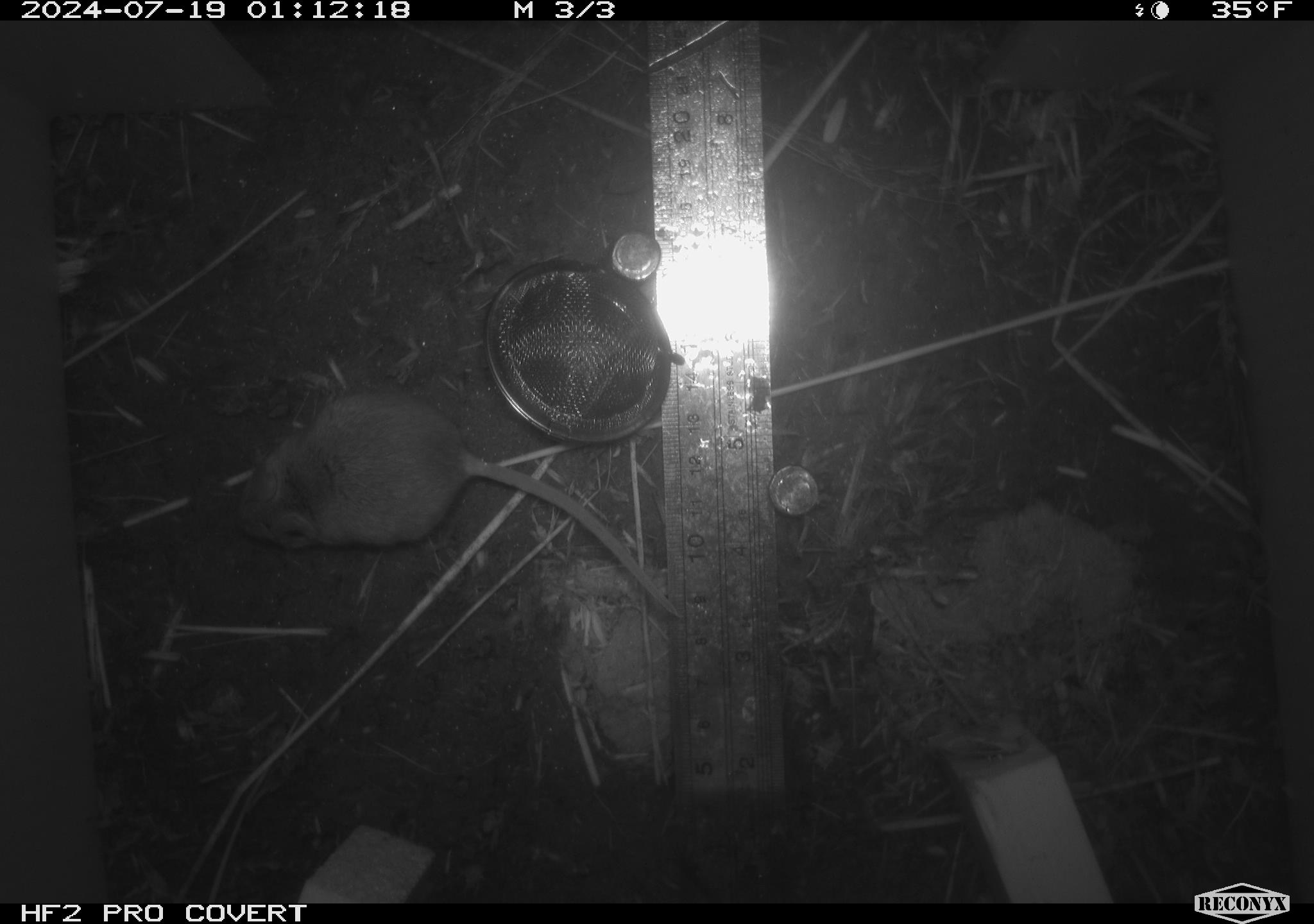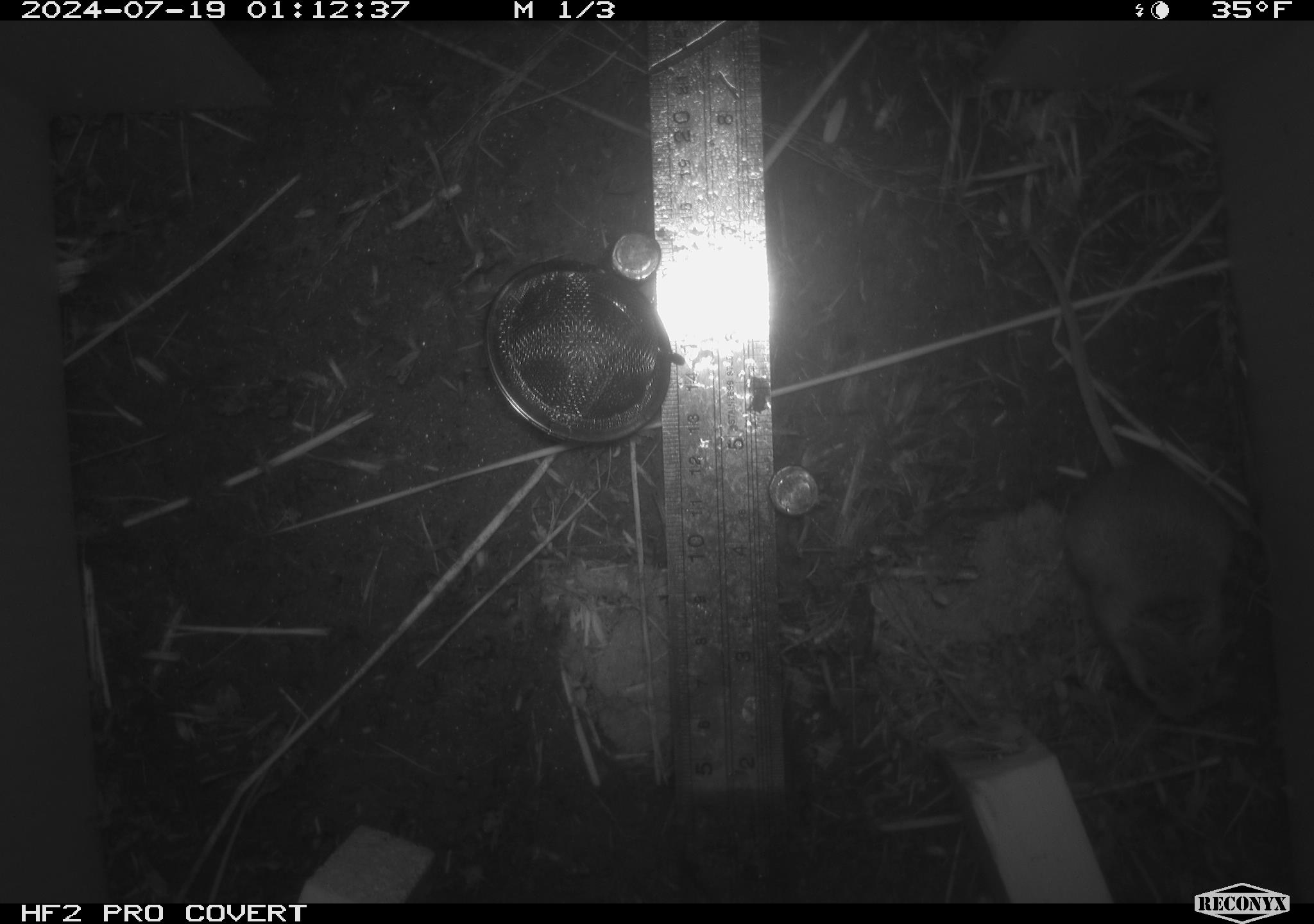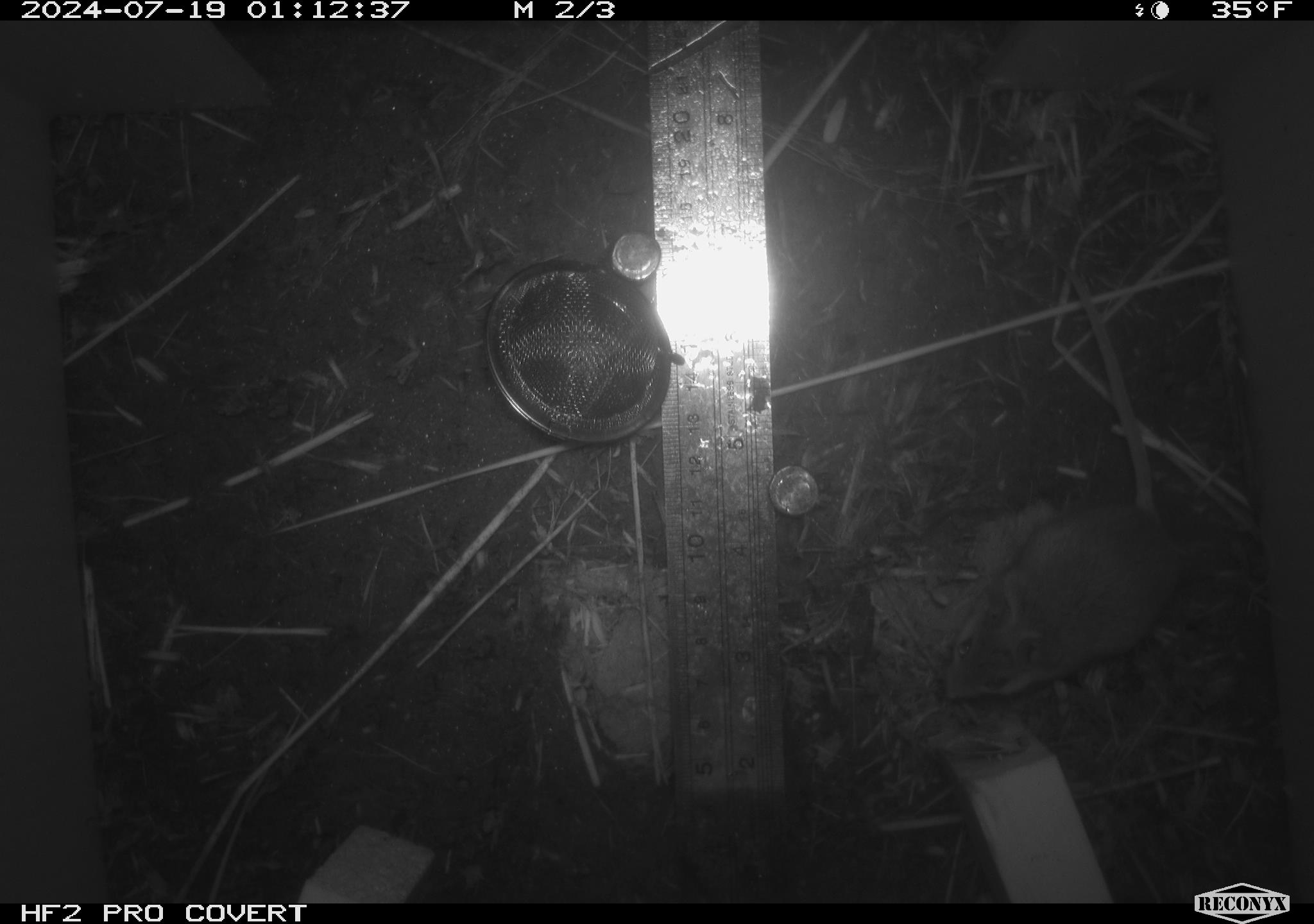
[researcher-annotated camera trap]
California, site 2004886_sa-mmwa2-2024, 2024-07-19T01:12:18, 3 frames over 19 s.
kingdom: Animalia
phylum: Chordata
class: Mammalia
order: Rodentia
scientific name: Rodentia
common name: mouse species